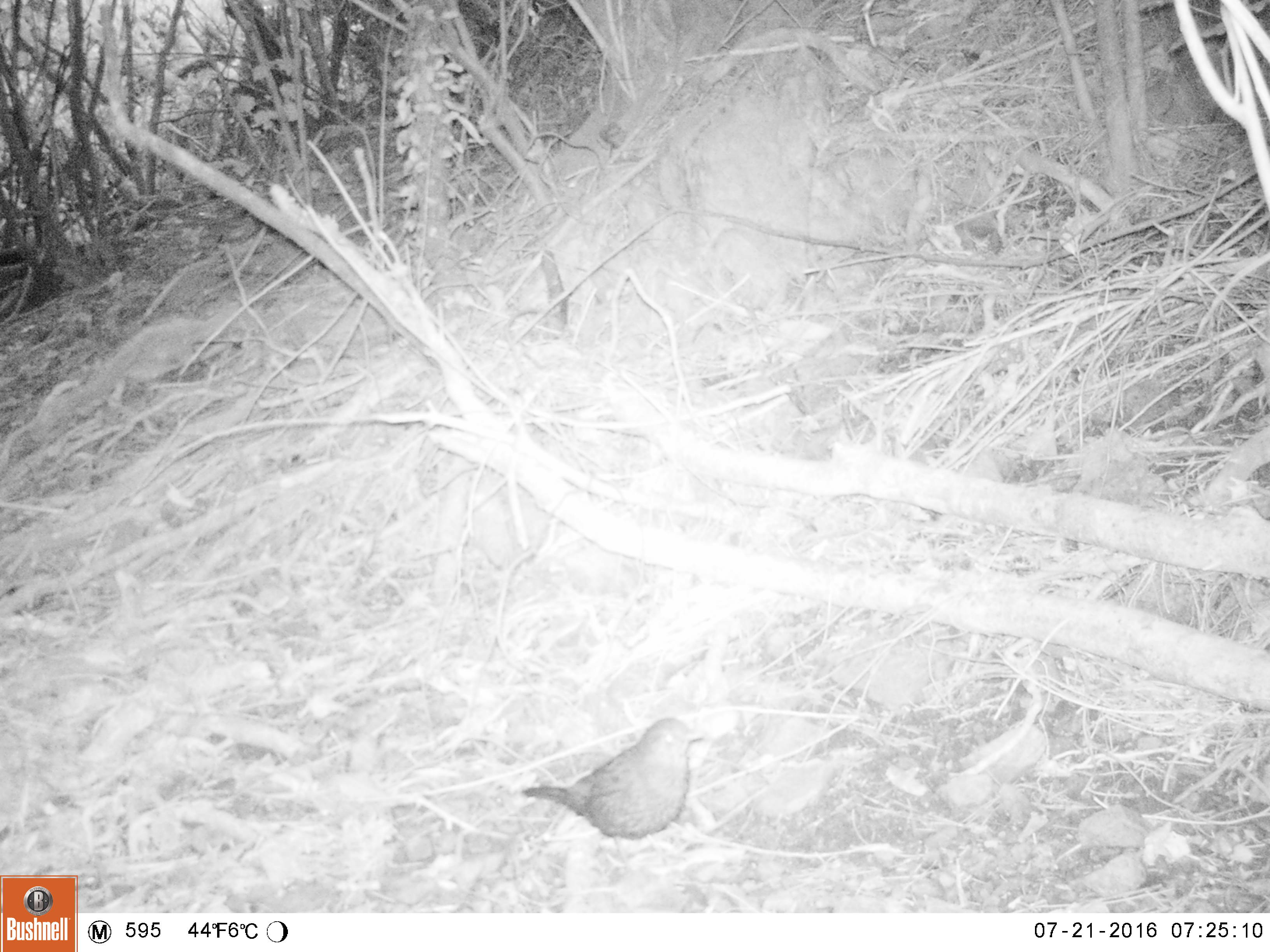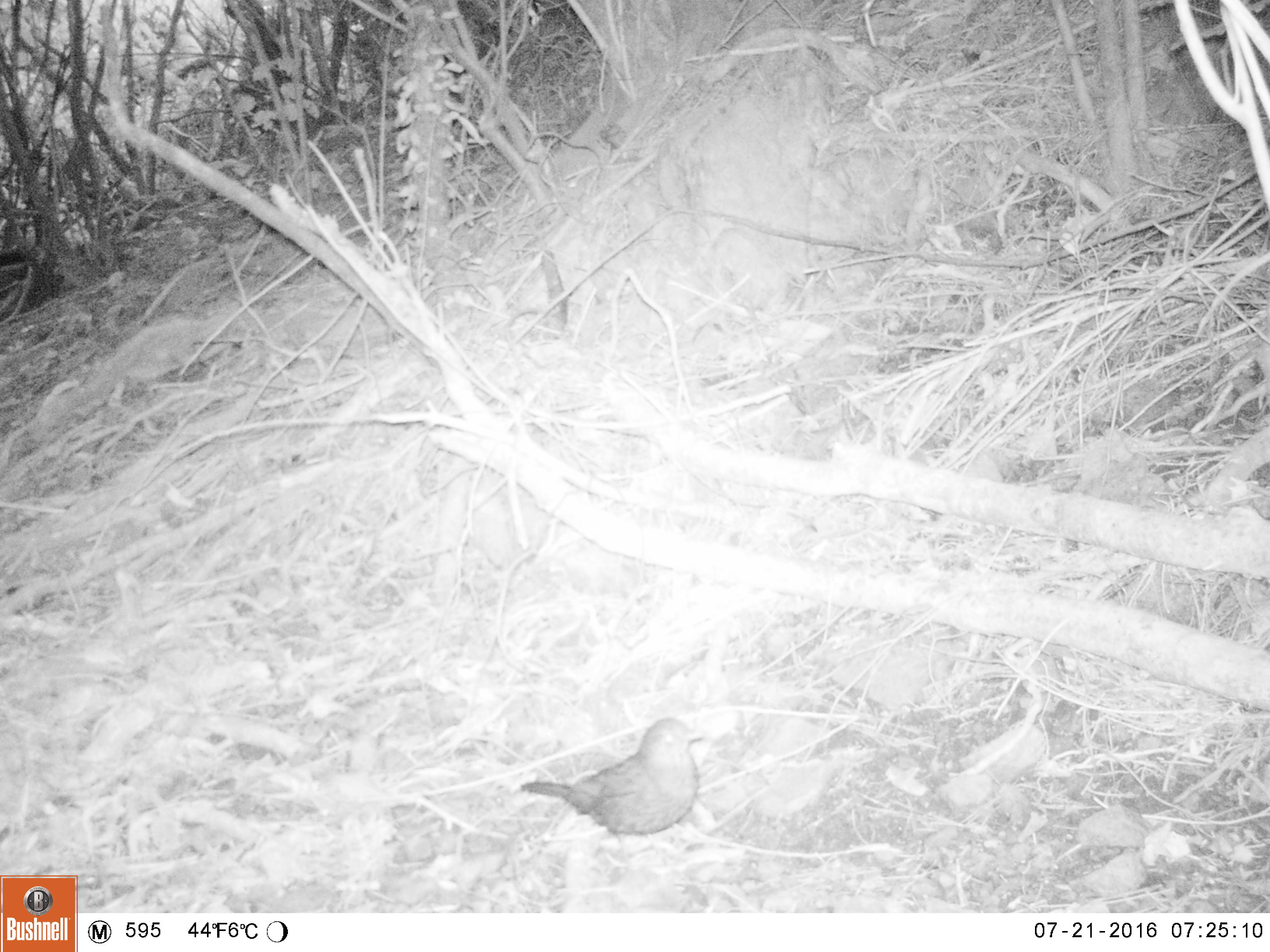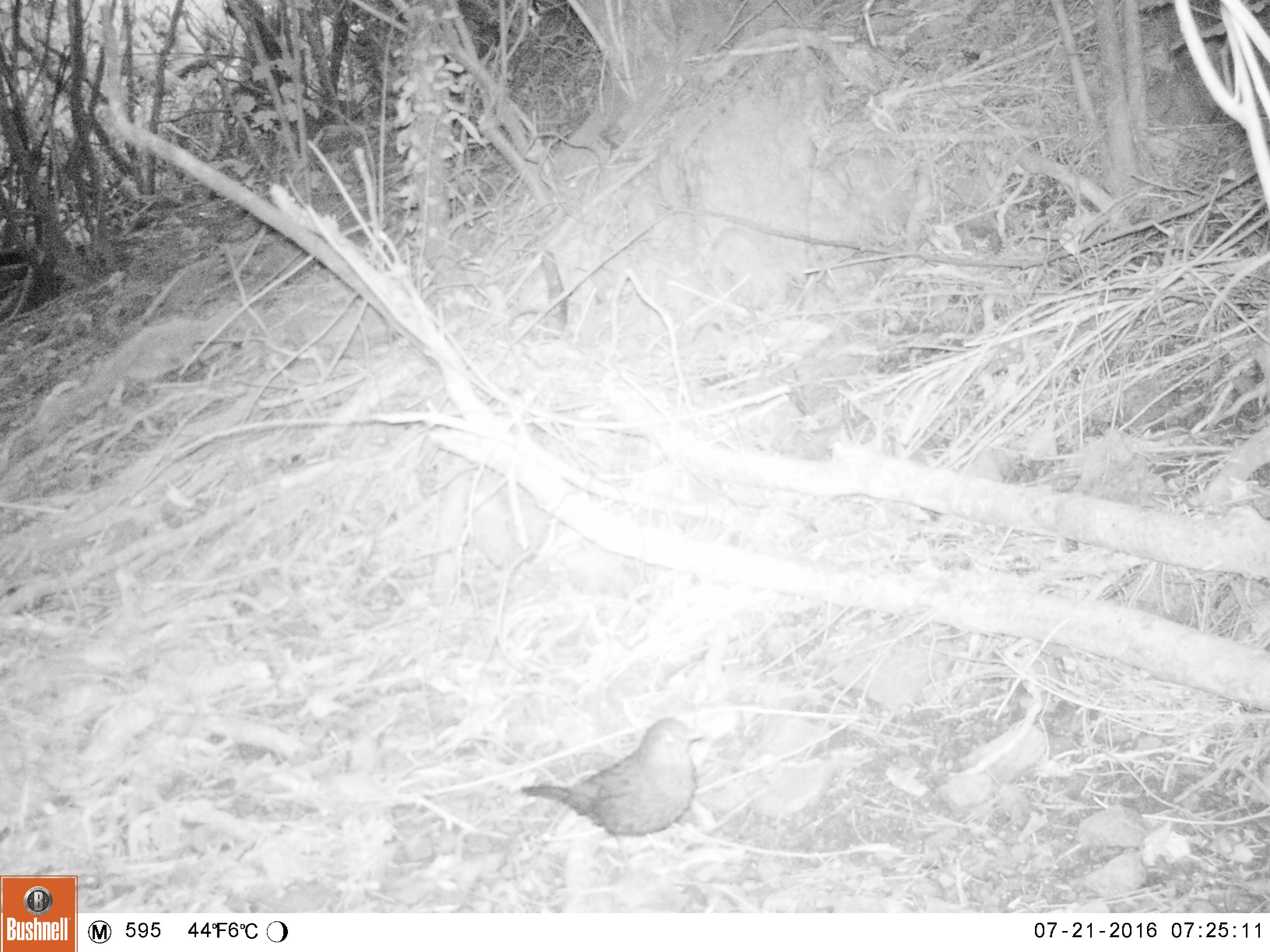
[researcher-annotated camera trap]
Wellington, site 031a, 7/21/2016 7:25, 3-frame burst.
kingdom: Animalia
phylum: Chordata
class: Aves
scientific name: Aves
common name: bird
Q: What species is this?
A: Bird (Aves).